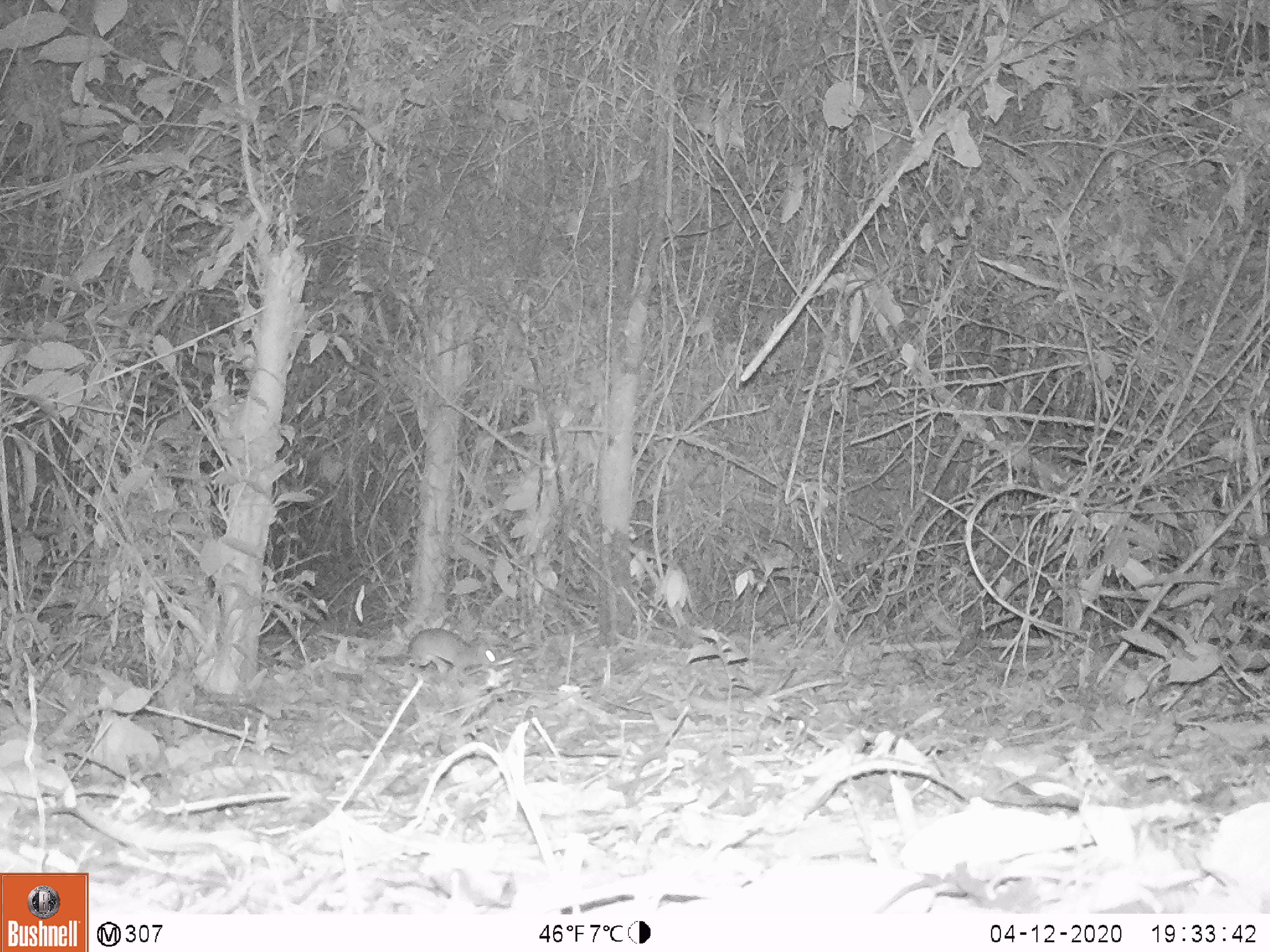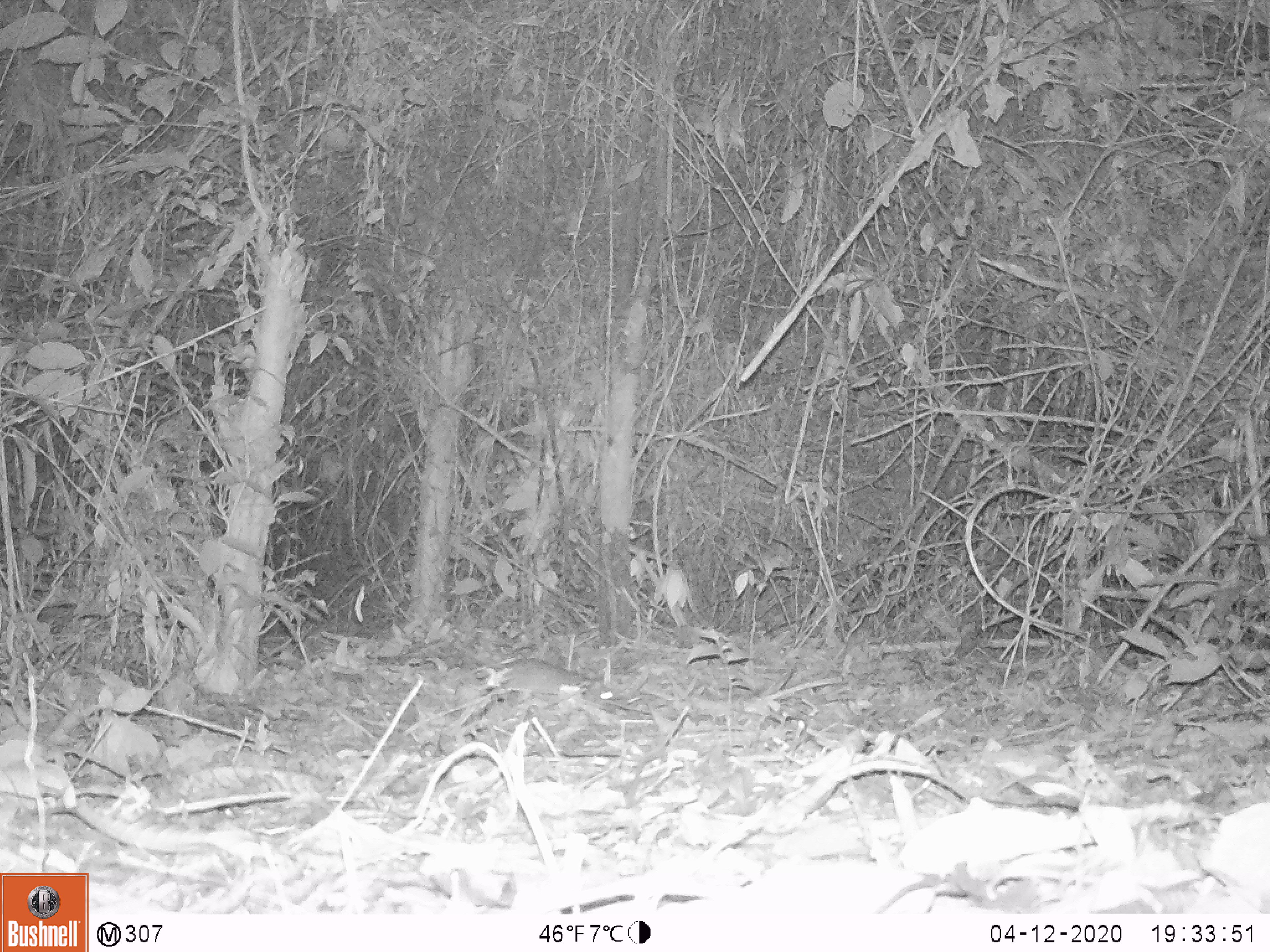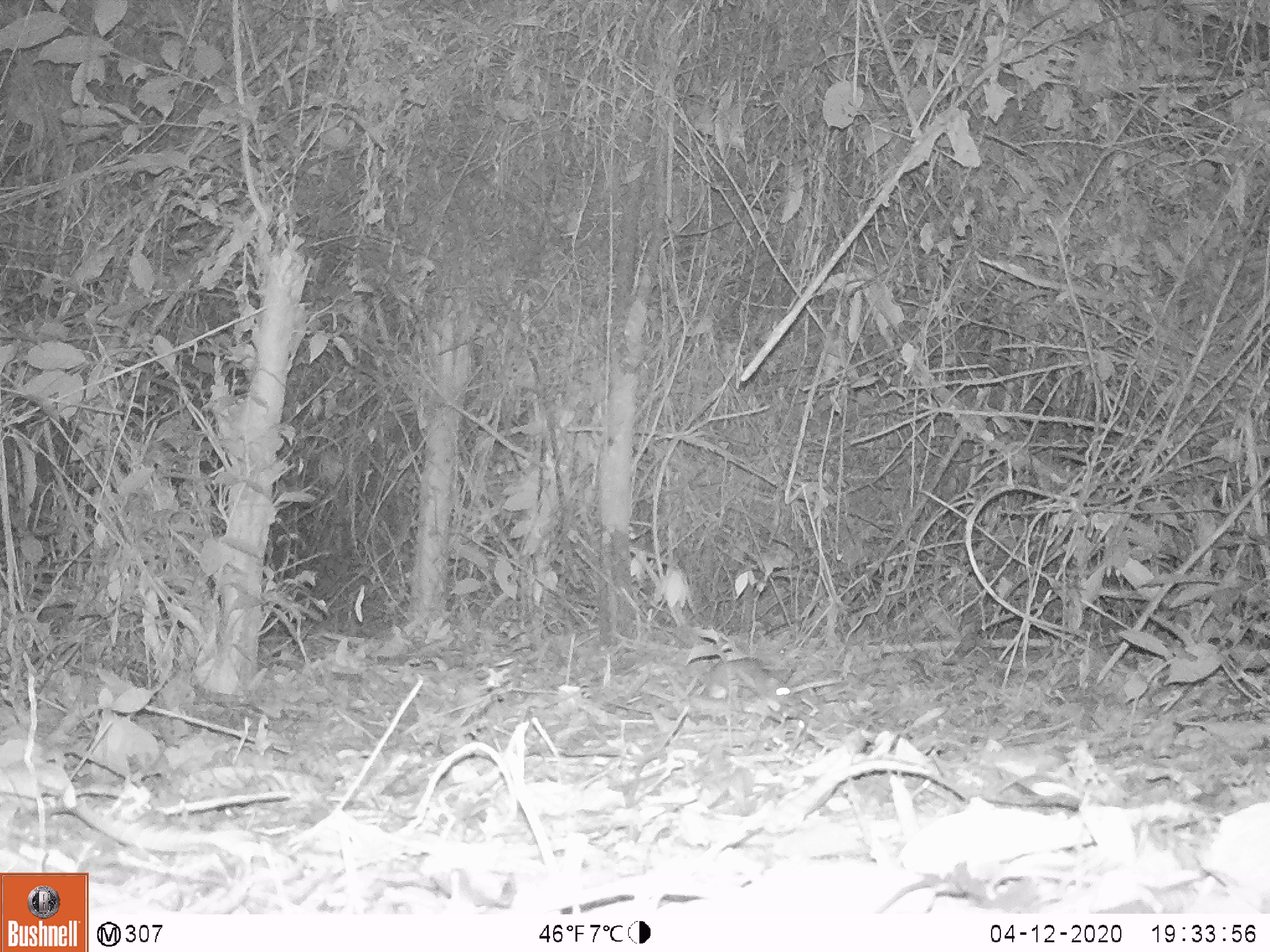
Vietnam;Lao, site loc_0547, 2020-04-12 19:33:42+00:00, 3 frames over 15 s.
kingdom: Animalia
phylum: Chordata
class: Mammalia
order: Rodentia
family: Muridae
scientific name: Muridae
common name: old-world mice and rats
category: unidentified murid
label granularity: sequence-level